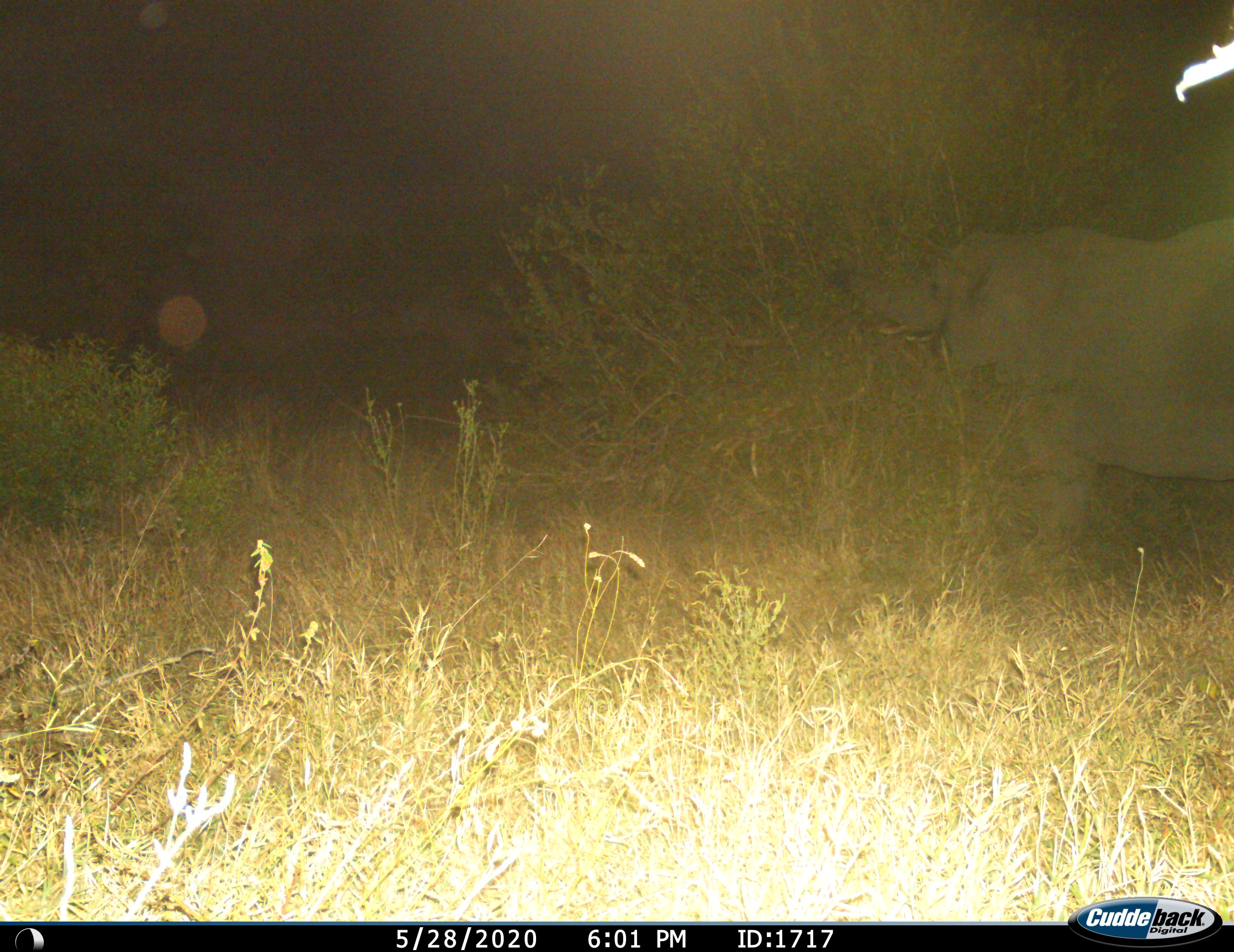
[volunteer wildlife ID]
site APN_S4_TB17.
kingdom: Animalia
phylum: Chordata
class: Mammalia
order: Proboscidea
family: Elephantidae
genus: Loxodonta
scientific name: Loxodonta africana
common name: african bush elephant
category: elephant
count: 1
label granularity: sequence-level